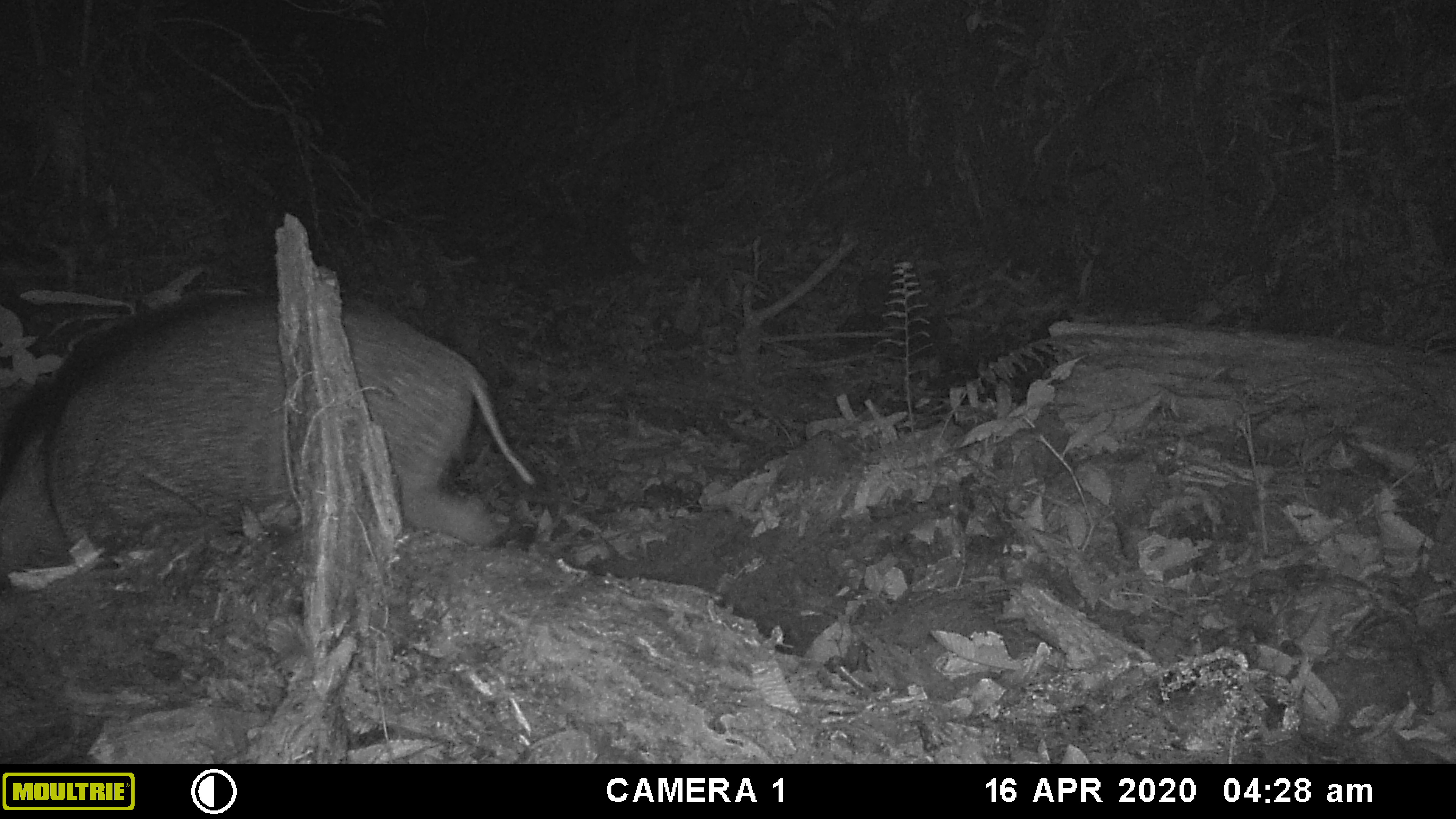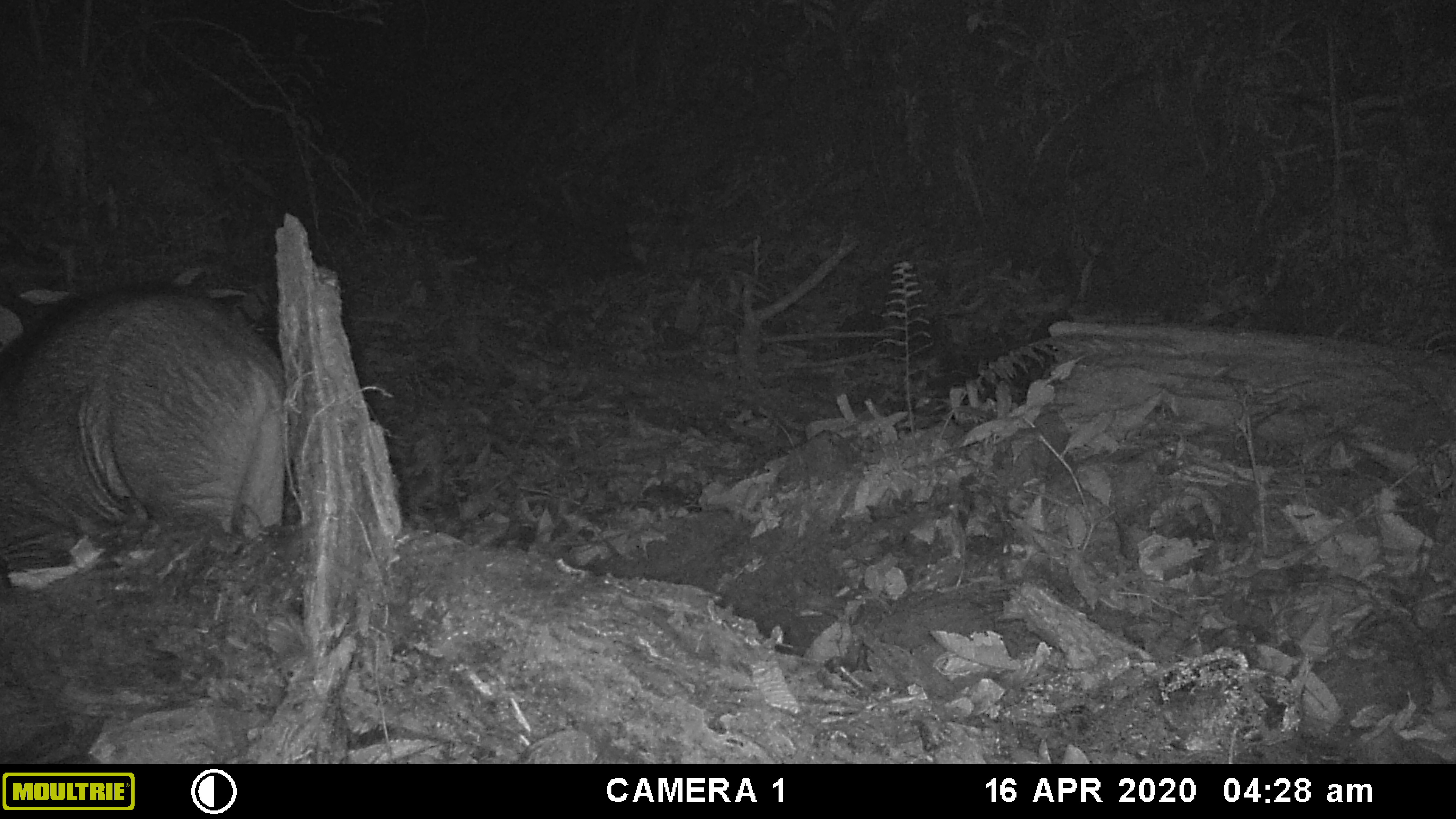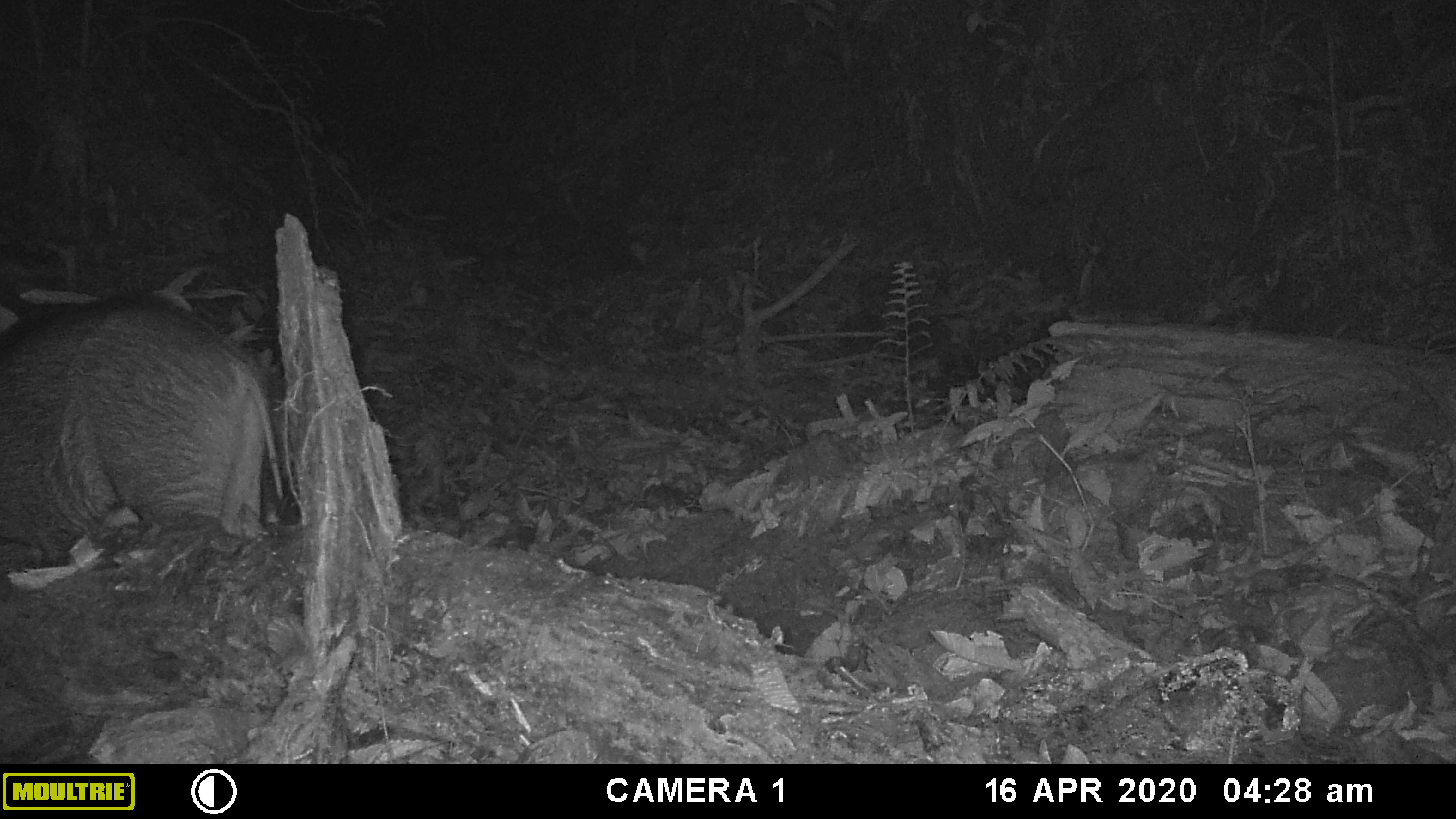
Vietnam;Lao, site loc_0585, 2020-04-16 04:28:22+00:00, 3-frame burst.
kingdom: Animalia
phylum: Chordata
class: Mammalia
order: Artiodactyla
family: Suidae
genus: Sus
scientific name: Sus scrofa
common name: eurasian wild pig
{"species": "eurasian wild pig (Sus scrofa)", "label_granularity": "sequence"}